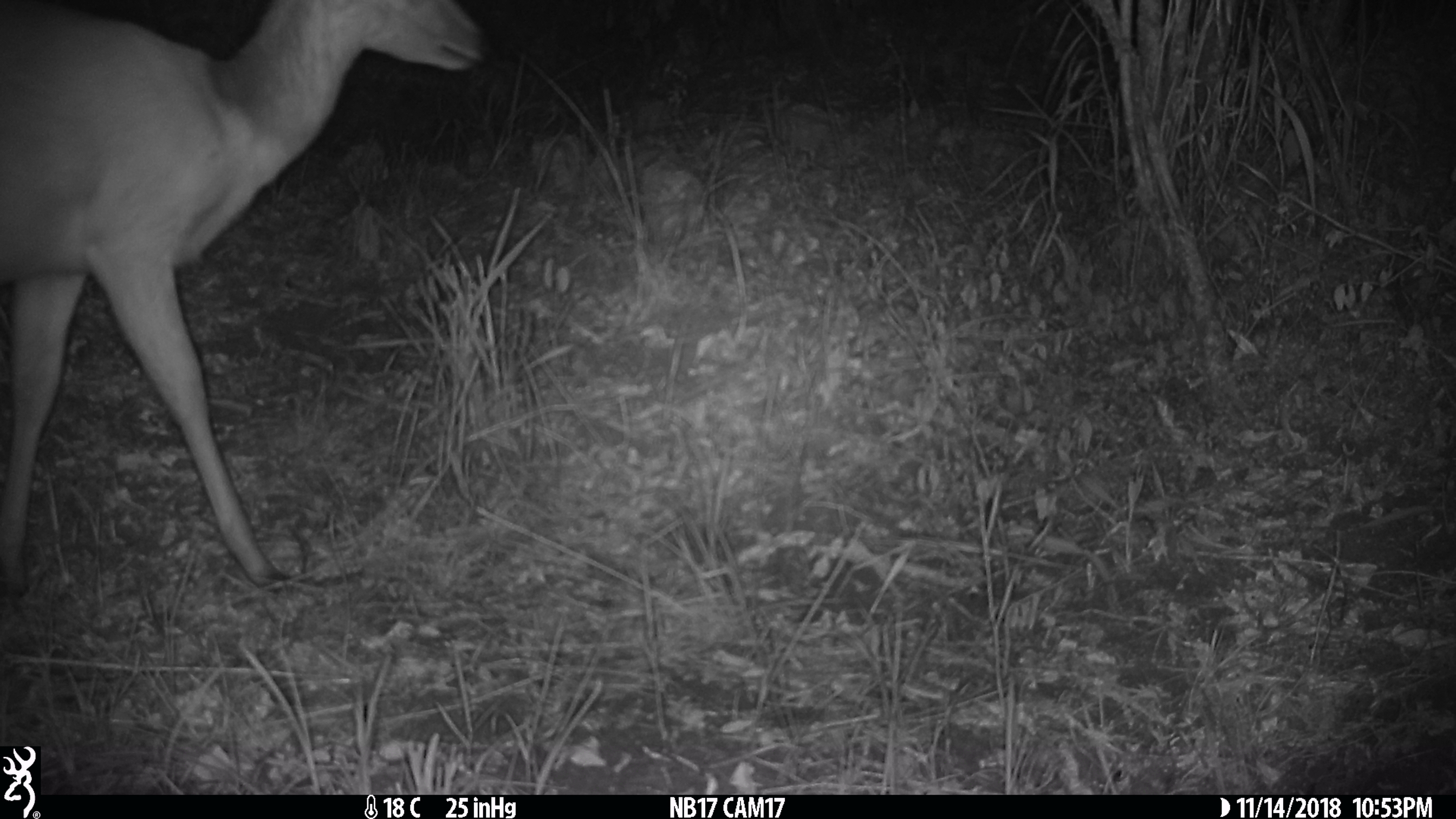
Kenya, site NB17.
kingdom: Animalia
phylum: Chordata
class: Mammalia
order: Artiodactyla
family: Bovidae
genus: Tragelaphus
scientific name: Tragelaphus scriptus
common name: bushbuck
Bushbuck (Tragelaphus scriptus).